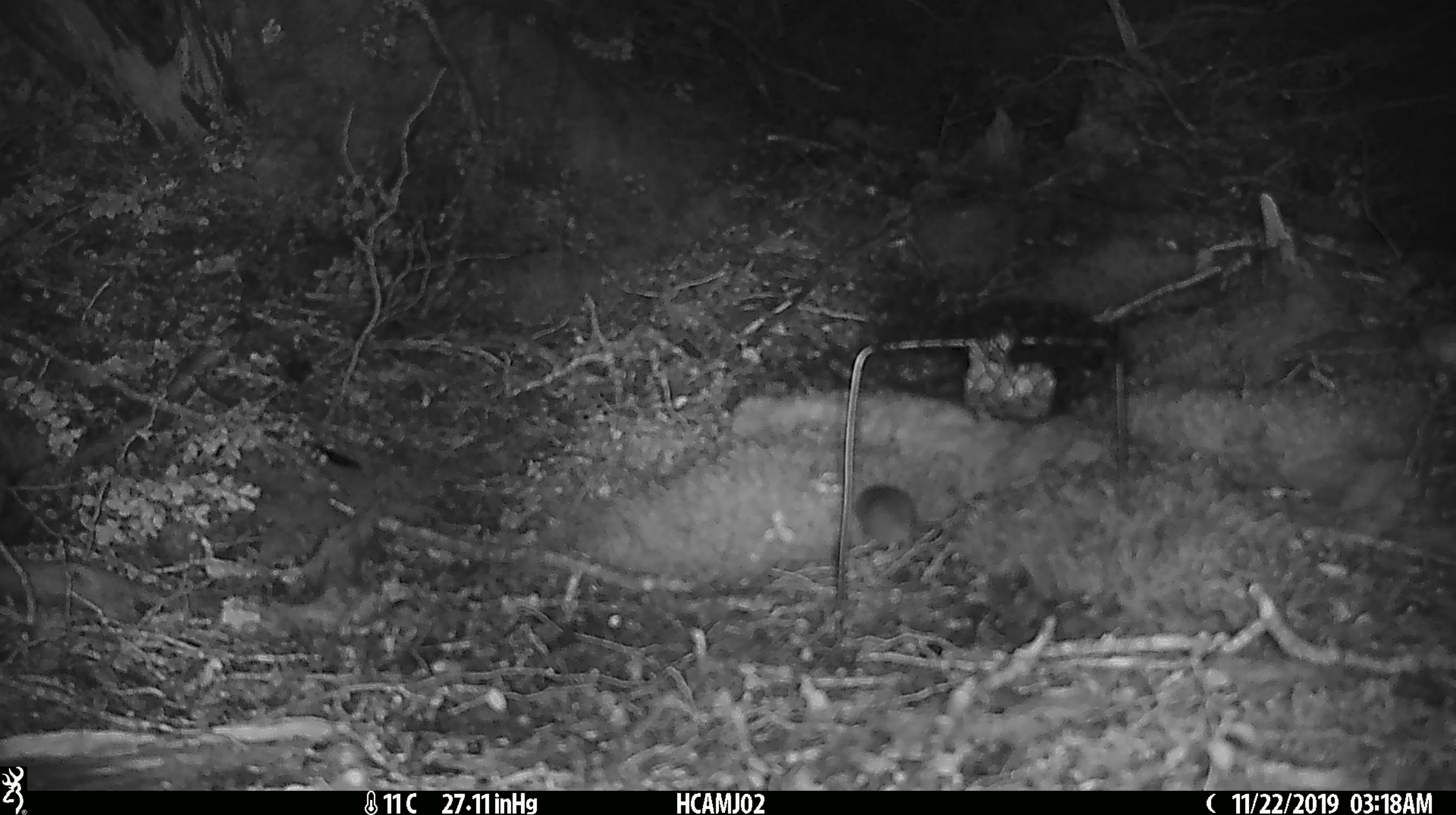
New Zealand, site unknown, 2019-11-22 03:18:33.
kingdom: Animalia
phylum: Chordata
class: Mammalia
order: Rodentia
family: Muridae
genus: Mus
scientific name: Mus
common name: mouse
Mouse (Mus).